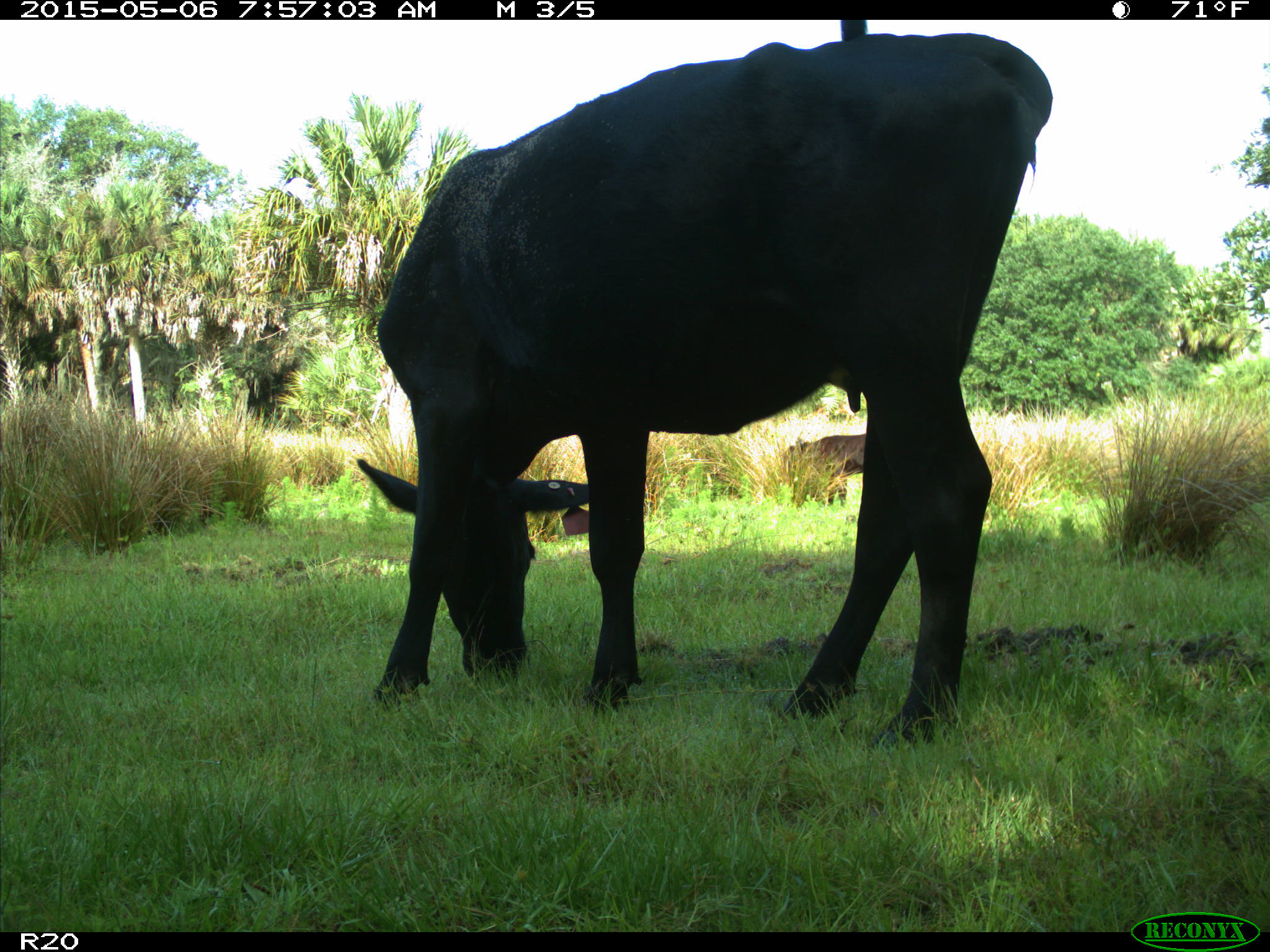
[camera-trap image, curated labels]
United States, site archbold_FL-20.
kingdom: Animalia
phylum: Chordata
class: Mammalia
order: Artiodactyla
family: Bovidae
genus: Bos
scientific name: Bos taurus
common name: domestic cow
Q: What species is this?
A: Bos taurus (domestic cow).